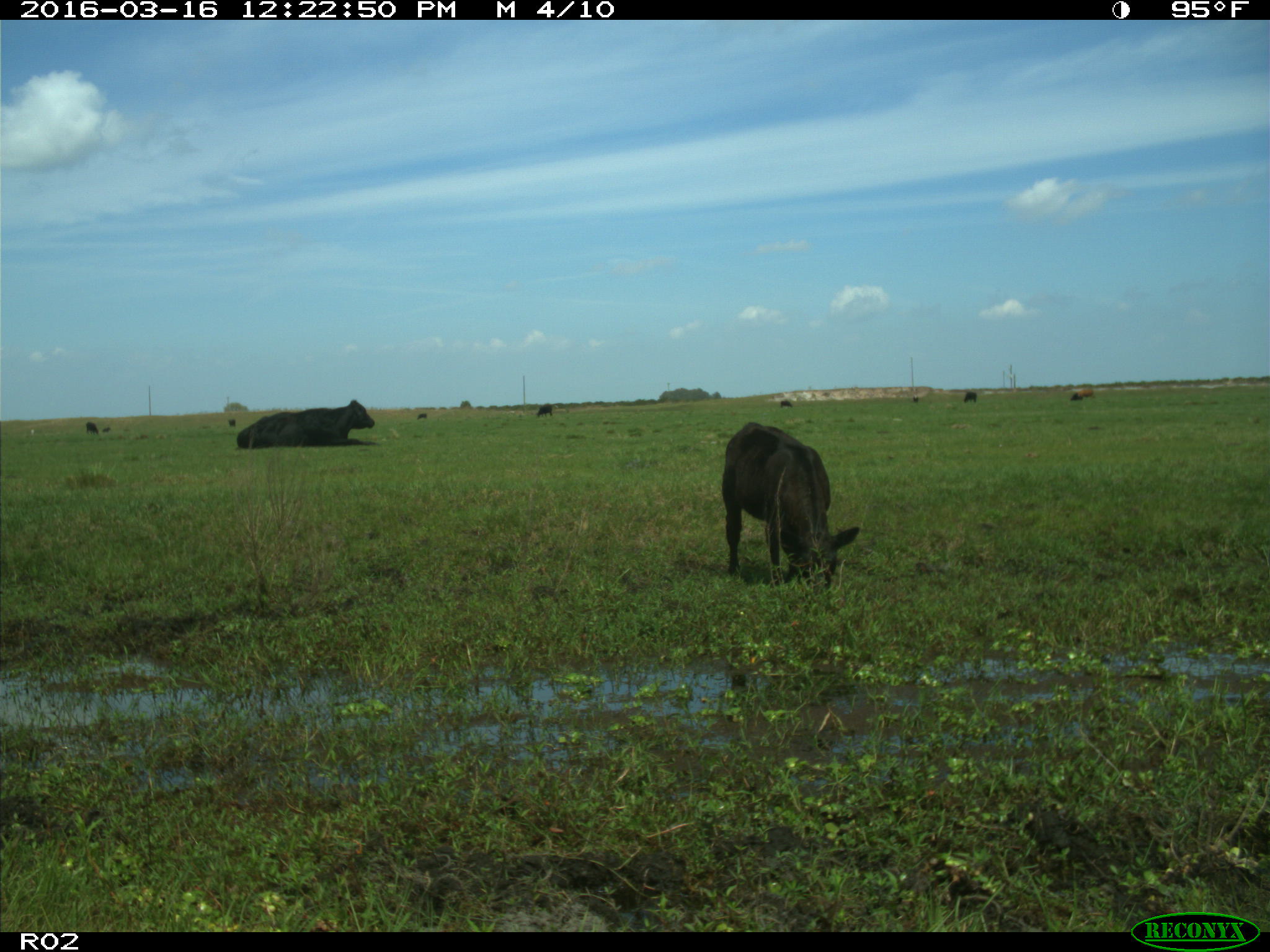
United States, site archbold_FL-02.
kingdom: Animalia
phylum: Chordata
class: Mammalia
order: Artiodactyla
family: Bovidae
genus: Bos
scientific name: Bos taurus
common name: domestic cow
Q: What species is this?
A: Bos taurus (domestic cow).